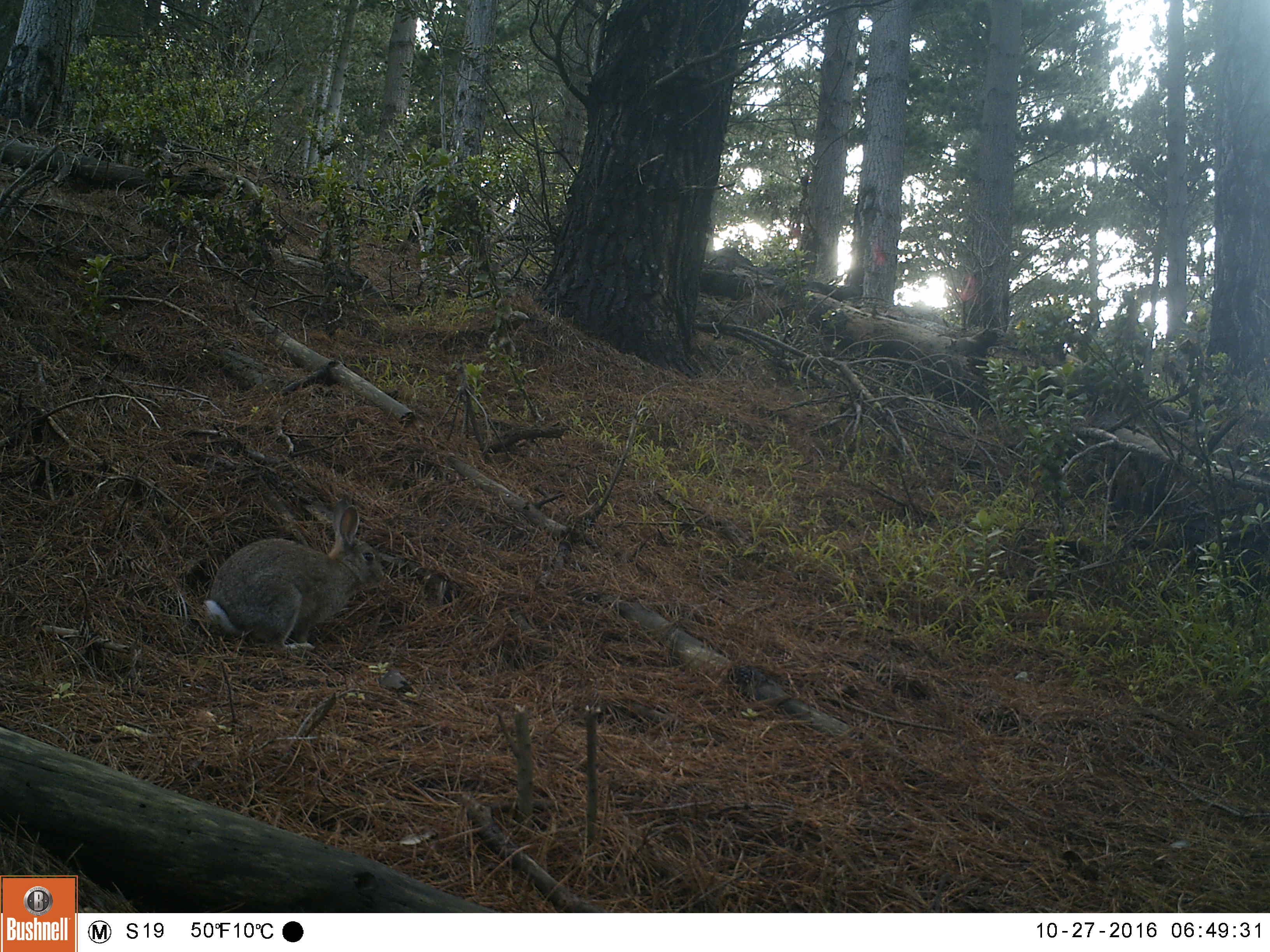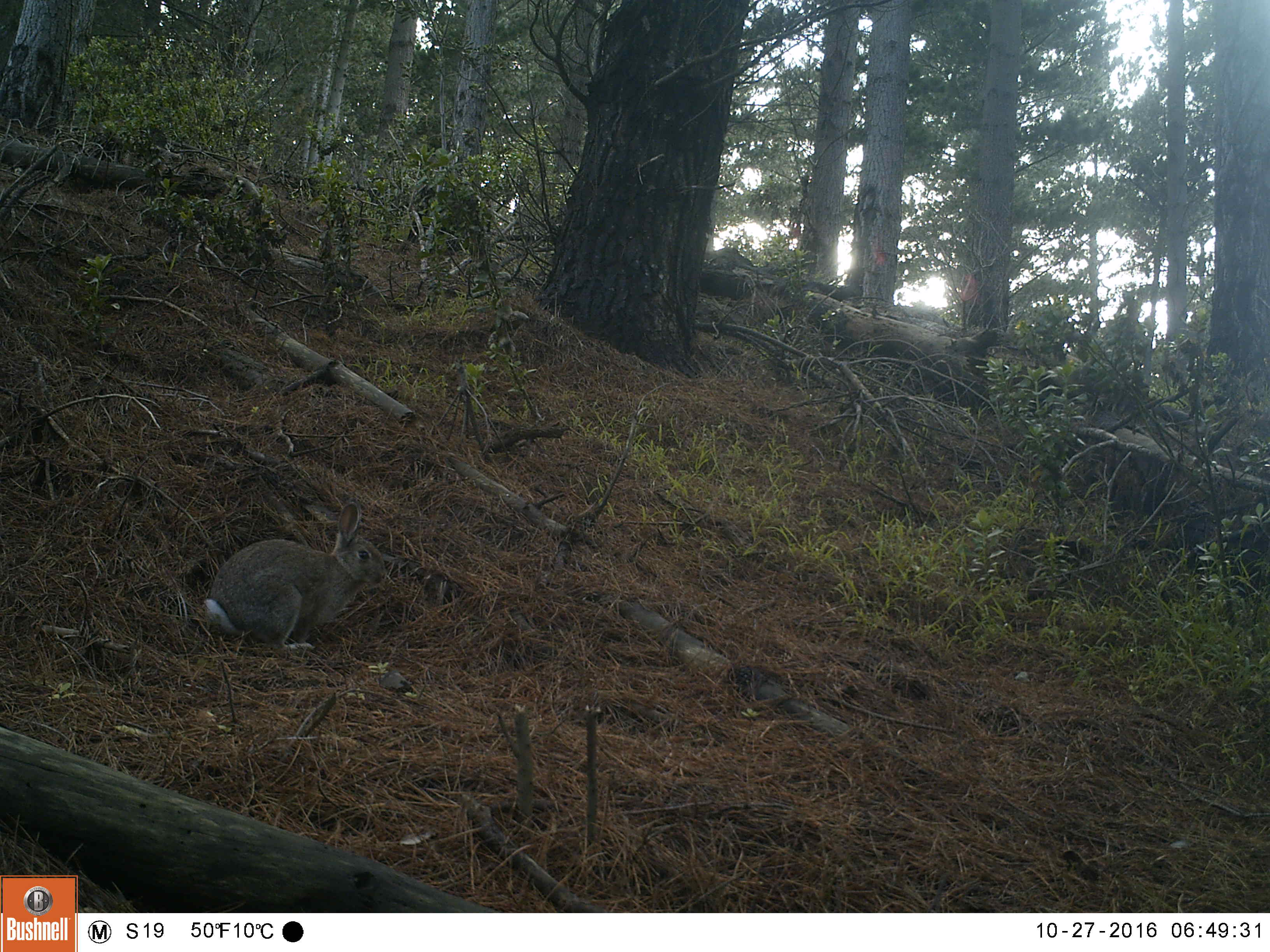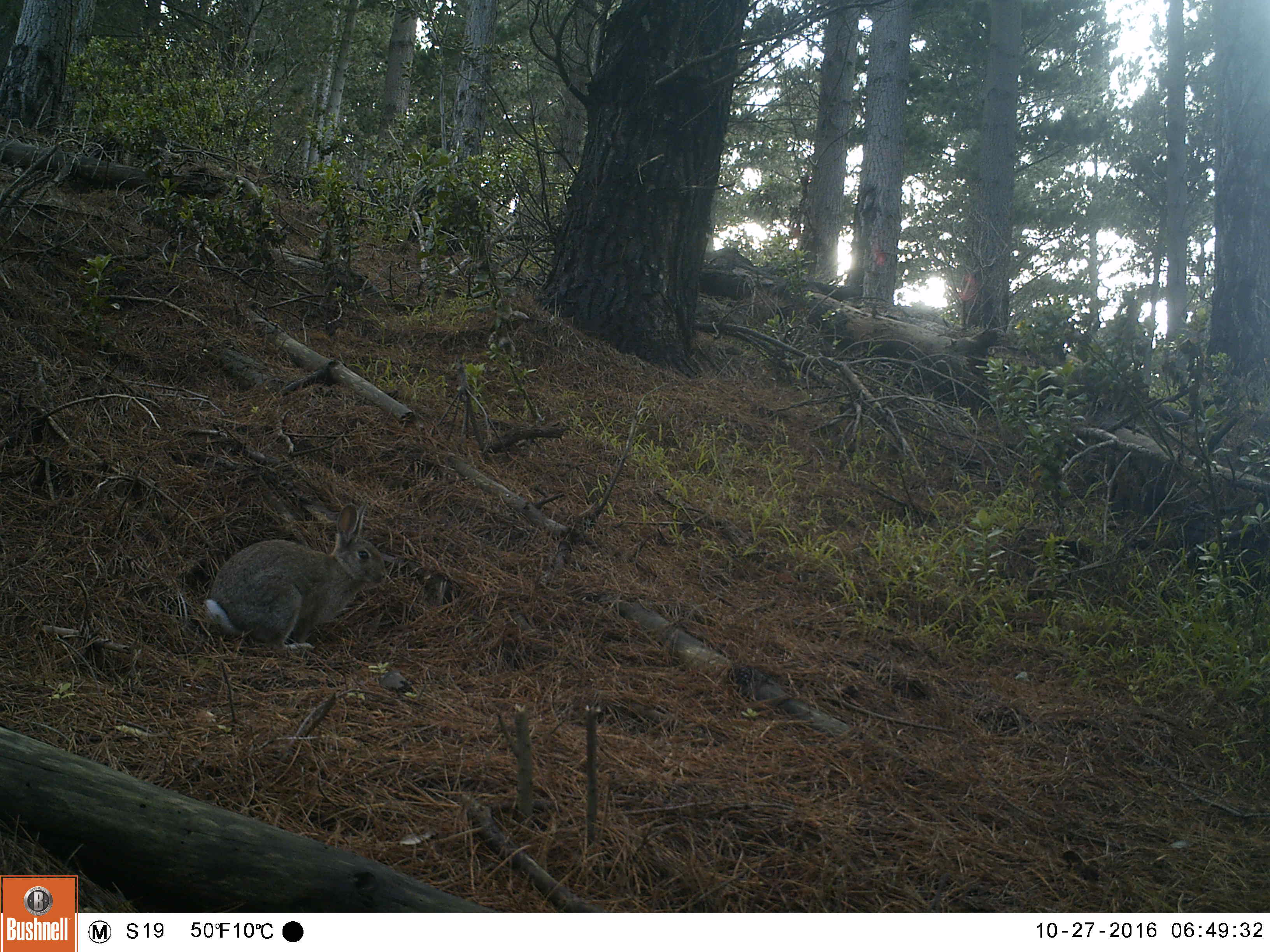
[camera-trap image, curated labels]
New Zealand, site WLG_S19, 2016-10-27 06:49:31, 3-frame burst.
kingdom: Animalia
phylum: Chordata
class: Mammalia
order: Lagomorpha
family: Leporidae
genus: Oryctolagus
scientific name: Oryctolagus cuniculus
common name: european rabbit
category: rabbit